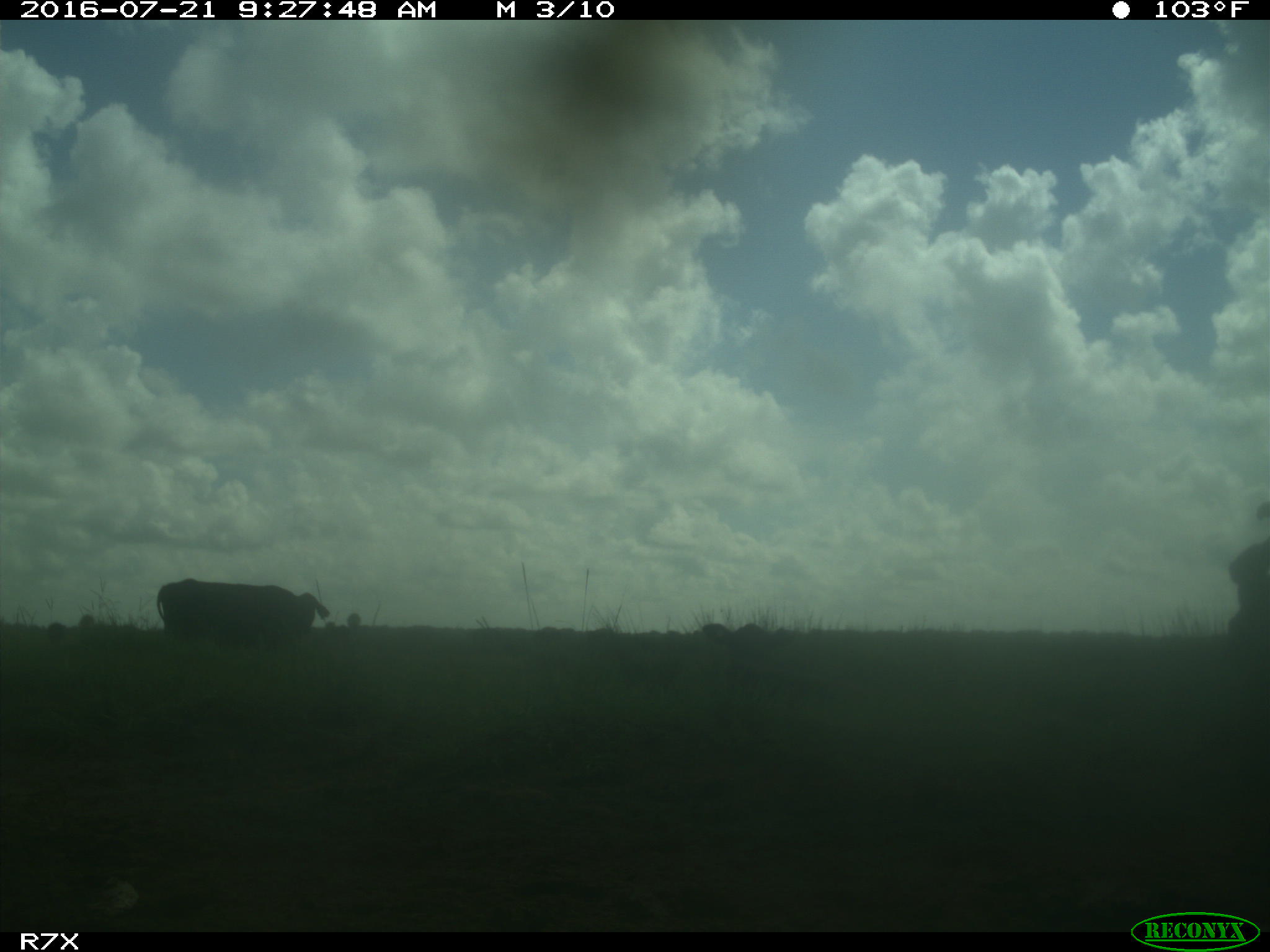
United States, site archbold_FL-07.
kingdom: Animalia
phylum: Chordata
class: Mammalia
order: Artiodactyla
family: Bovidae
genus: Bos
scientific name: Bos taurus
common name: domestic cow